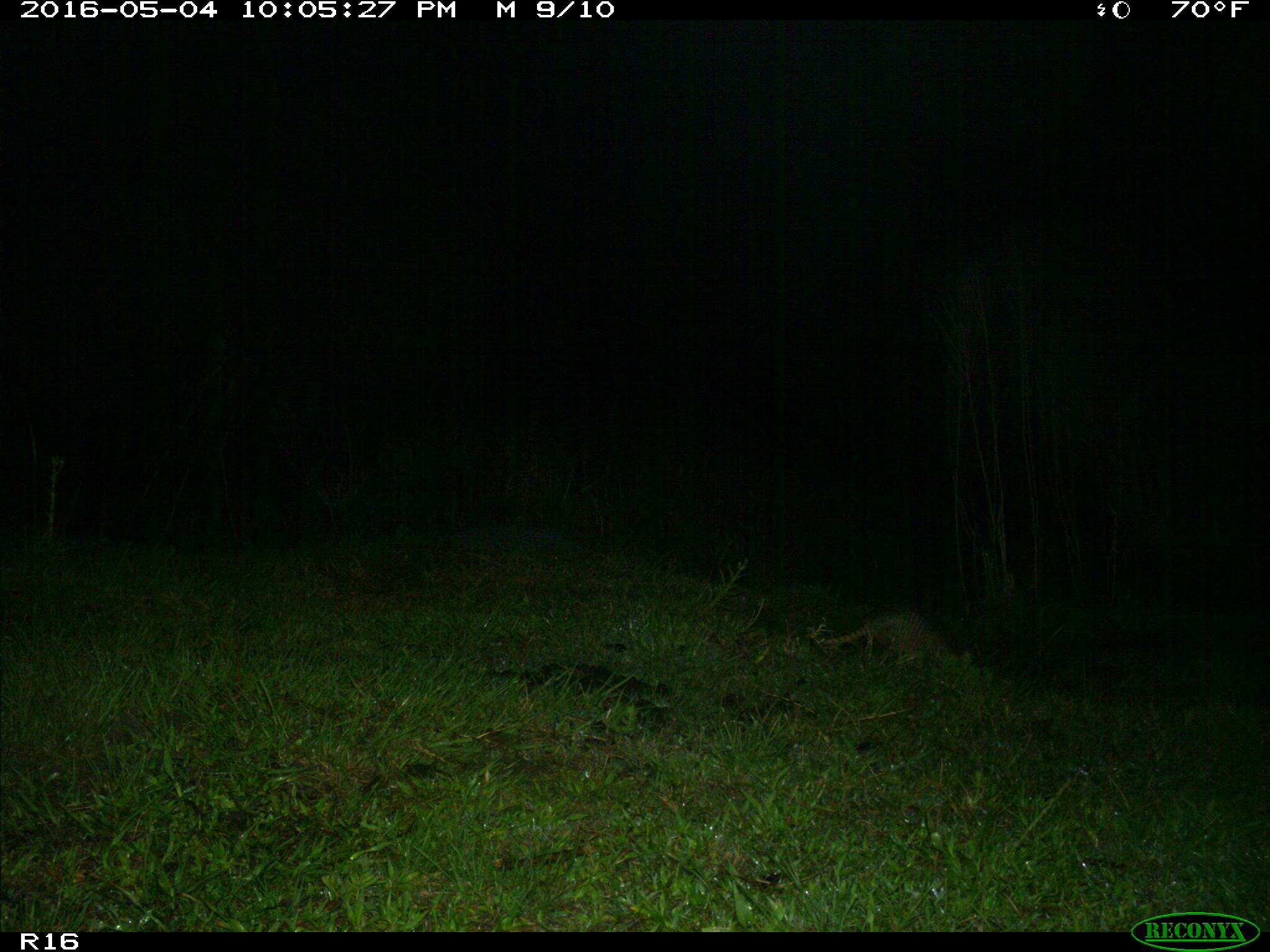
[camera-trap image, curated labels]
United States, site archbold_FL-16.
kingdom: Animalia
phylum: Chordata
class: Mammalia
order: Cingulata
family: Dasypodidae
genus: Dasypus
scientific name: Dasypus novemcinctus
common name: nine-banded armadillo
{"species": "Dasypus novemcinctus (nine-banded armadillo)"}